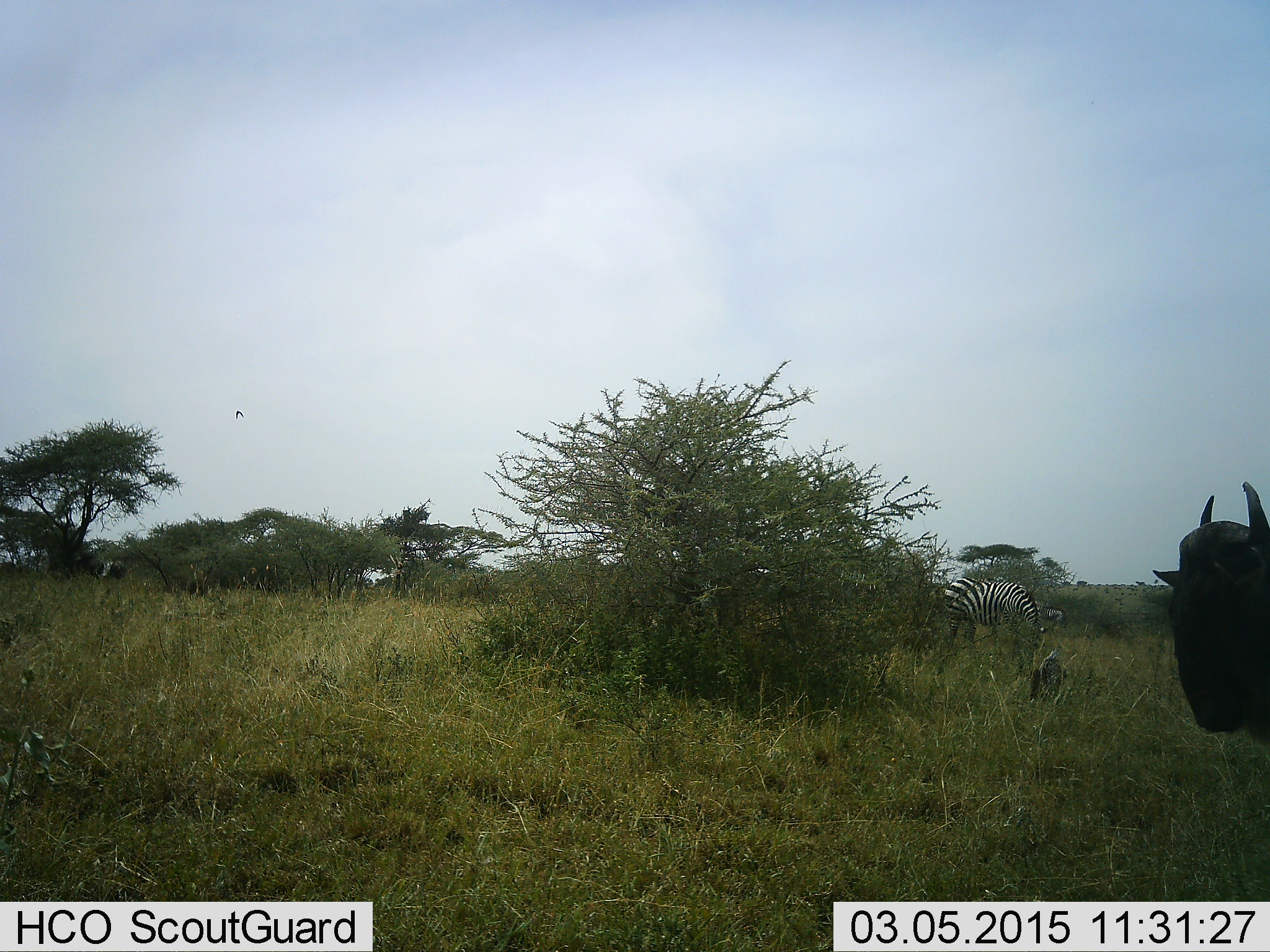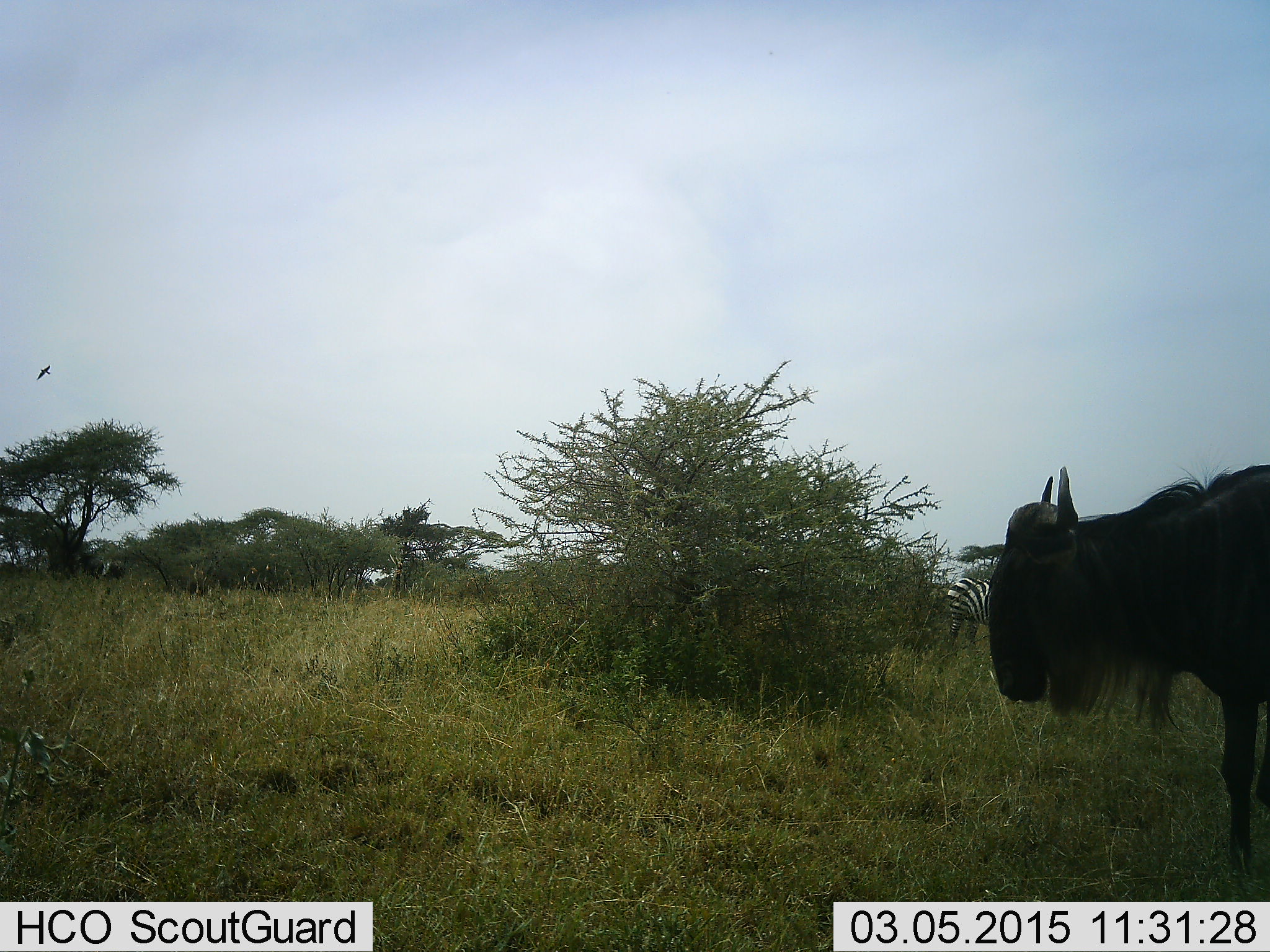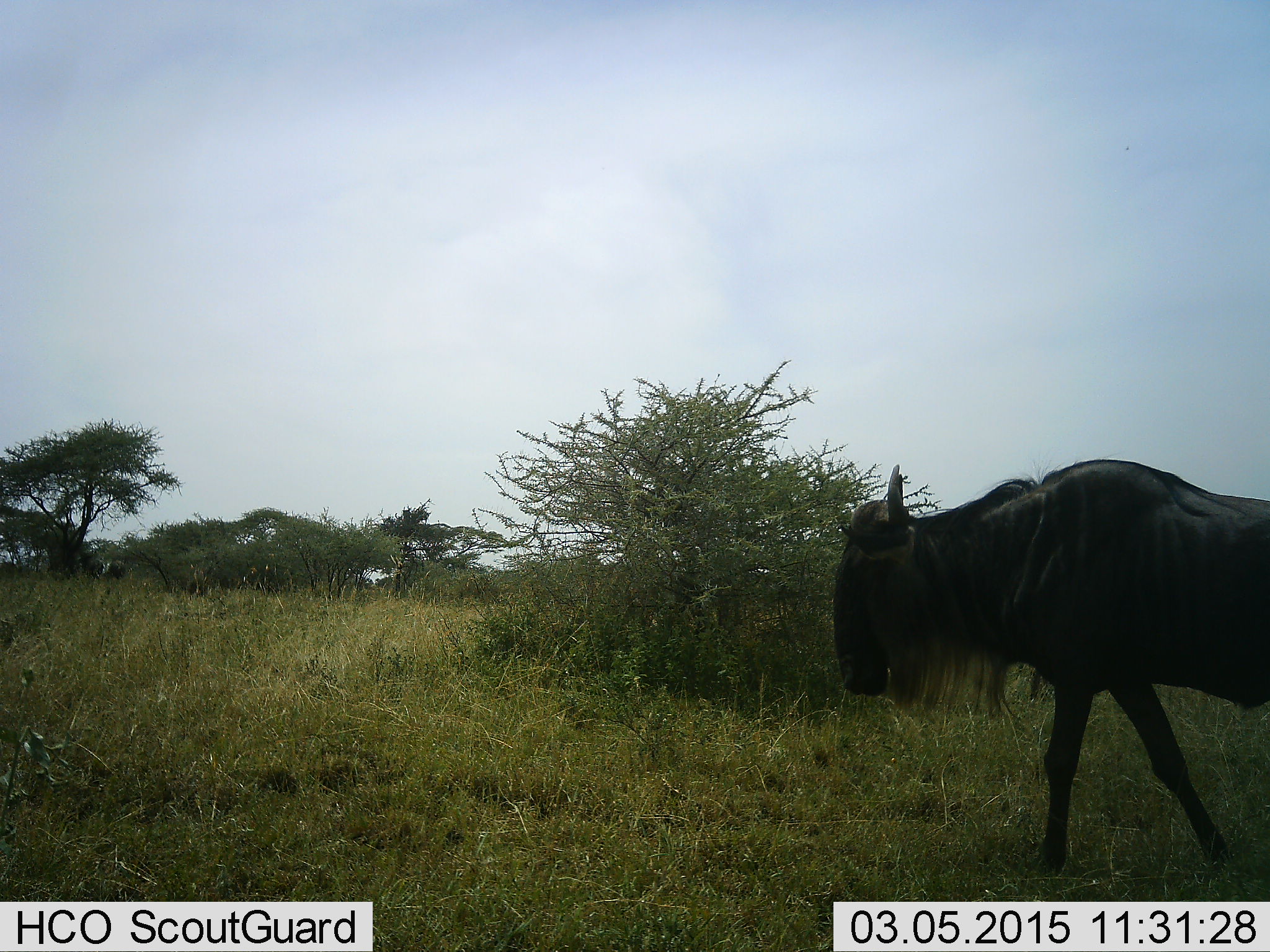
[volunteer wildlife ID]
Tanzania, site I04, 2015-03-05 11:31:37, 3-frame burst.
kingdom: Animalia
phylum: Chordata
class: Mammalia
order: Artiodactyla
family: Bovidae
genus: Connochaetes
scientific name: Connochaetes taurinus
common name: blue wildebeest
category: wildebeest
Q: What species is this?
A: Wildebeest (blue wildebeest) (Connochaetes taurinus).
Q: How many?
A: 1.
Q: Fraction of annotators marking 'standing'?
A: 25%.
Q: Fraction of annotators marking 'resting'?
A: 0%.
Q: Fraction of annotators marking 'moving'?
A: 88%.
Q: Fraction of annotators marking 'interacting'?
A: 0%.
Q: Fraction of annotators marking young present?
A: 0%.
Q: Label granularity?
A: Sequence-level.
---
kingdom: Animalia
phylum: Chordata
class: Mammalia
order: Perissodactyla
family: Equidae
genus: Equus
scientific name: Equus quagga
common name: plains zebra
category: zebra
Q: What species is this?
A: Zebra (plains zebra) (Equus quagga).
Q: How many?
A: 1.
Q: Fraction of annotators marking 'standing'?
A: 29%.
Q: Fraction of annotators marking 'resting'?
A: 0%.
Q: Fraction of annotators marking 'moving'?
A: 0%.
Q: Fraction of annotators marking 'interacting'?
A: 0%.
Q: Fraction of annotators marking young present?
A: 0%.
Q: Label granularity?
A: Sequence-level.